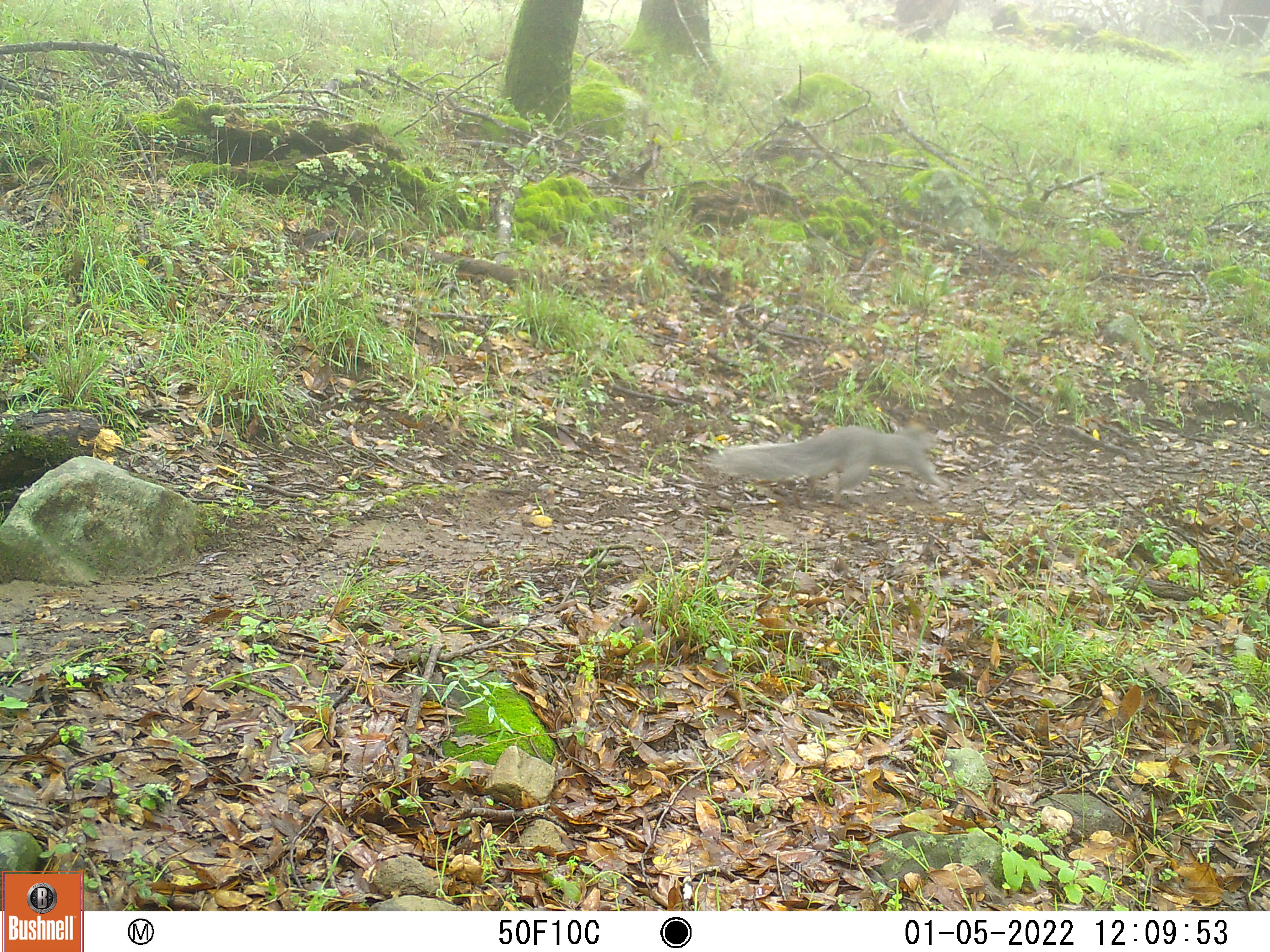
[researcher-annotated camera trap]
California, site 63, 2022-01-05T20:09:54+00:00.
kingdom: Animalia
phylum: Chordata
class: Mammalia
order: Rodentia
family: Sciuridae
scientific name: Sciuridae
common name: squirrel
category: unknown squirrel